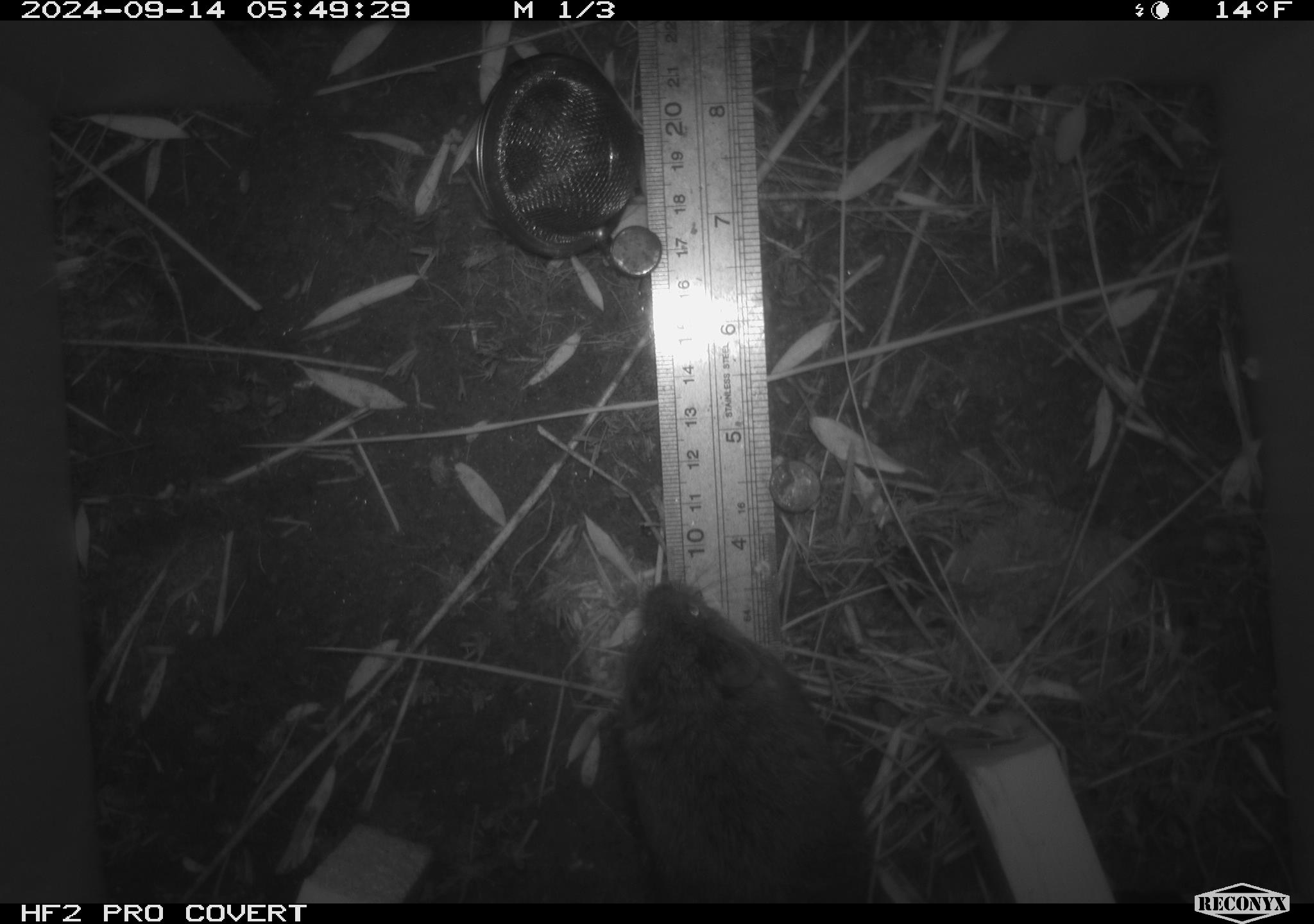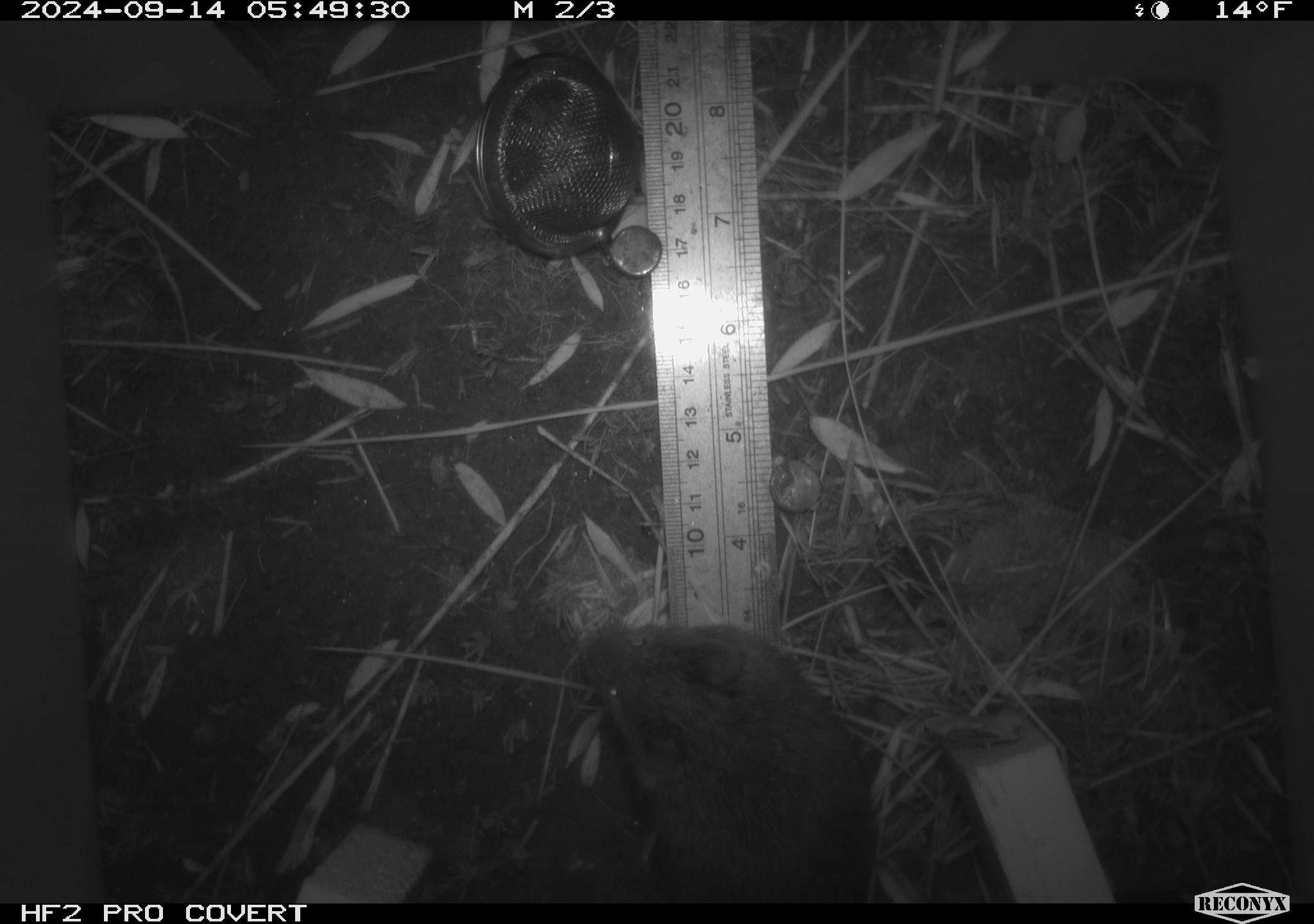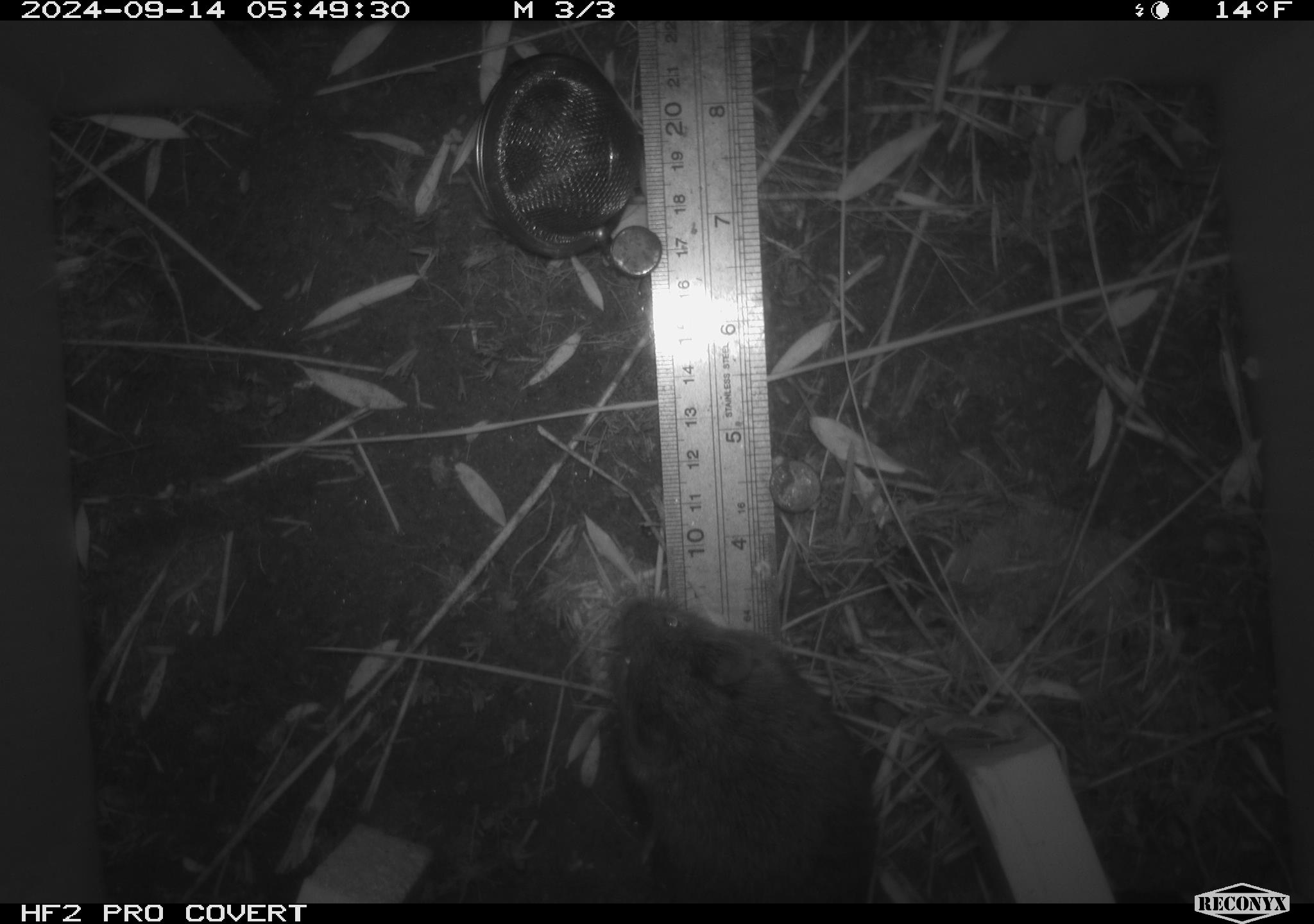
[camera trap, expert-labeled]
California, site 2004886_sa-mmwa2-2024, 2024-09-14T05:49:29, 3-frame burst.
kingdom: Animalia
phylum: Chordata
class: Mammalia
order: Rodentia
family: Cricetidae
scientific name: Arvicolinae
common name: voles, lemmings, and muskrats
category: arvicolinae subfamily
Arvicolinae subfamily (voles, lemmings, and muskrats) (Arvicolinae).